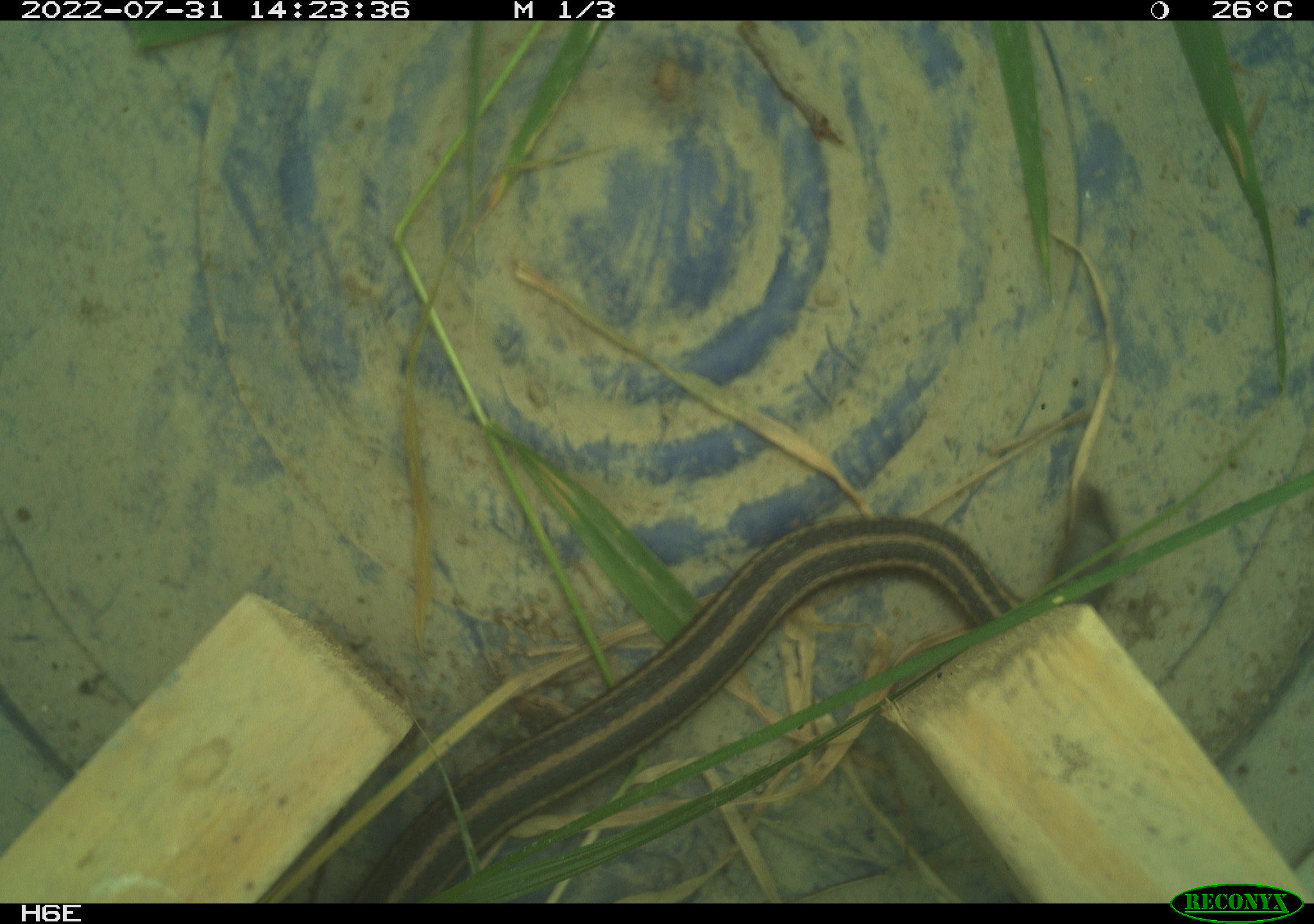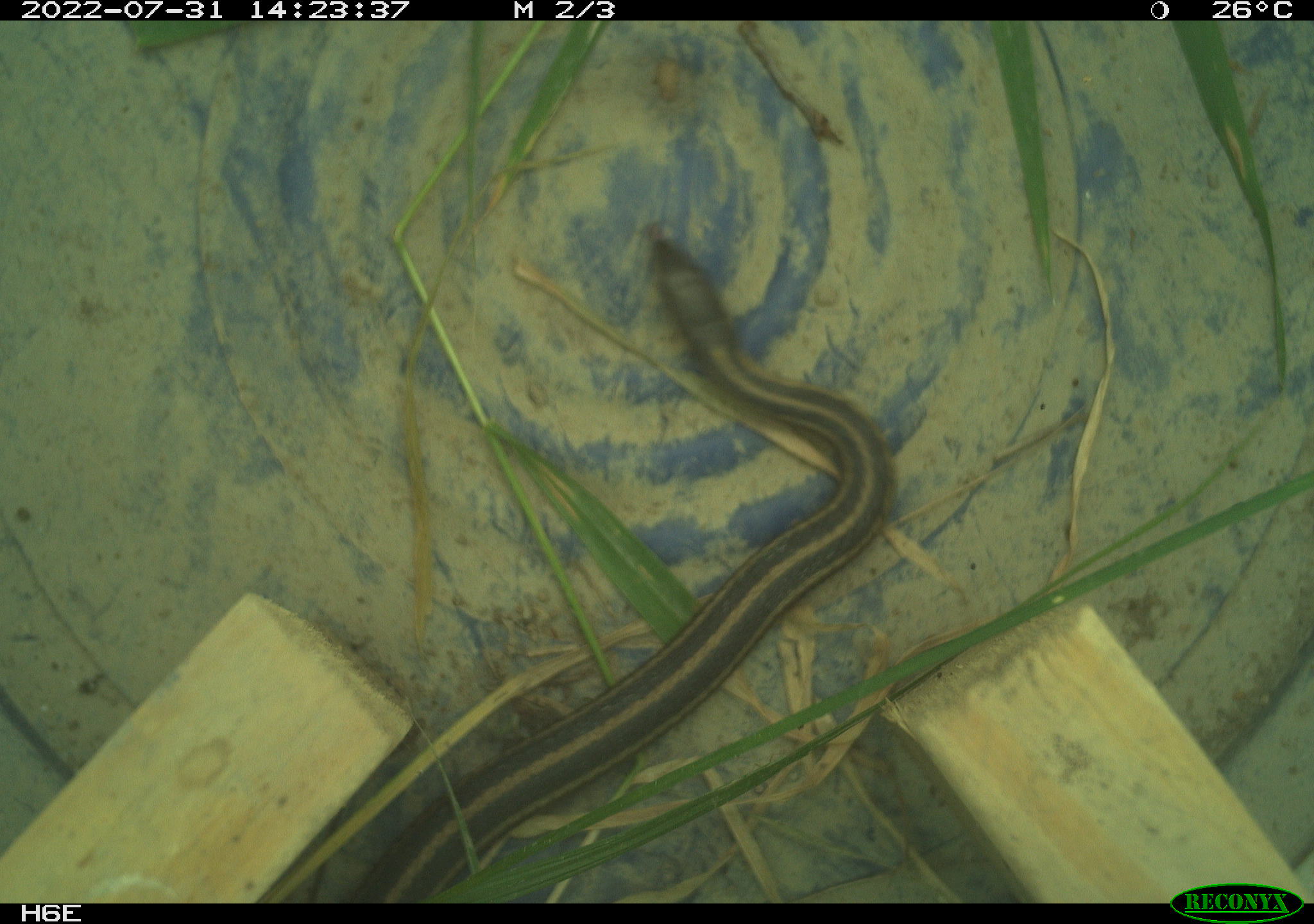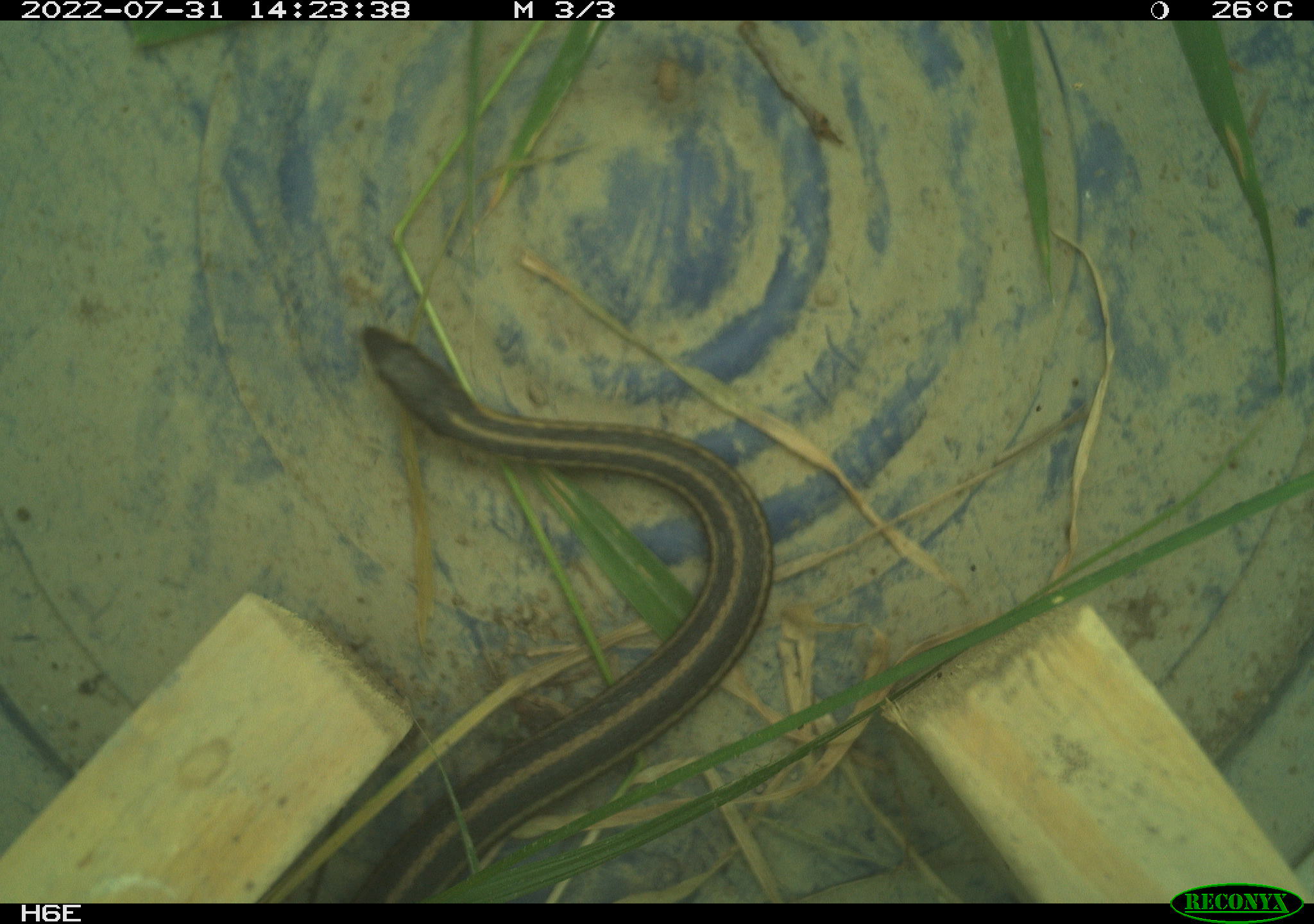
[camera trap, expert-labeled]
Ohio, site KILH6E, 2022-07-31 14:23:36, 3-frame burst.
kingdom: Animalia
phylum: Chordata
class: Reptilia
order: Squamata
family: Colubridae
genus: Thamnophis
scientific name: Thamnophis sirtalis sirtalis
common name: eastern gartersnake